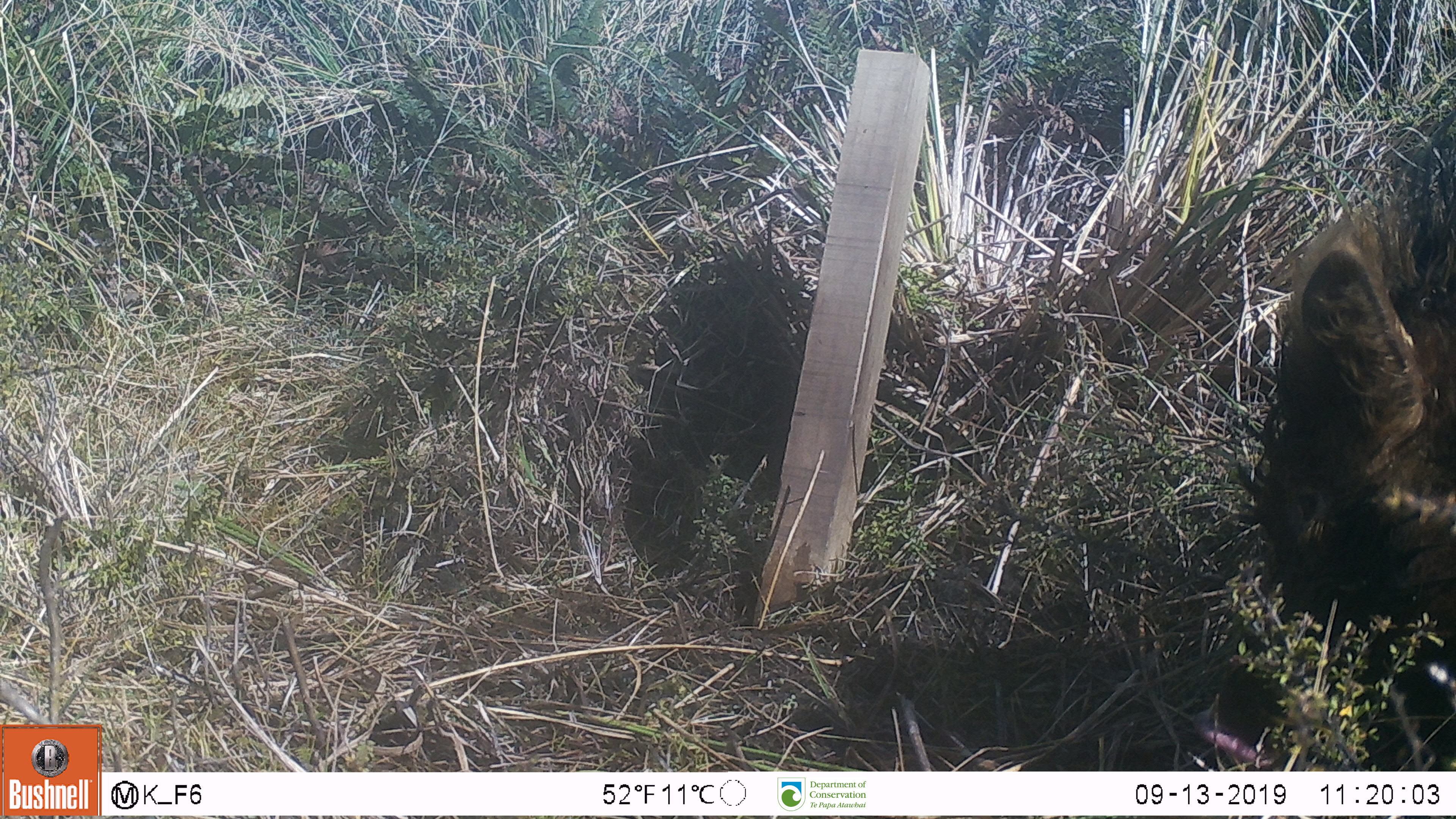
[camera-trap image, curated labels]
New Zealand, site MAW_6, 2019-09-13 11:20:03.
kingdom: Animalia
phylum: Chordata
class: Mammalia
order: Artiodactyla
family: Suidae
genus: Sus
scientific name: Sus scrofa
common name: pig